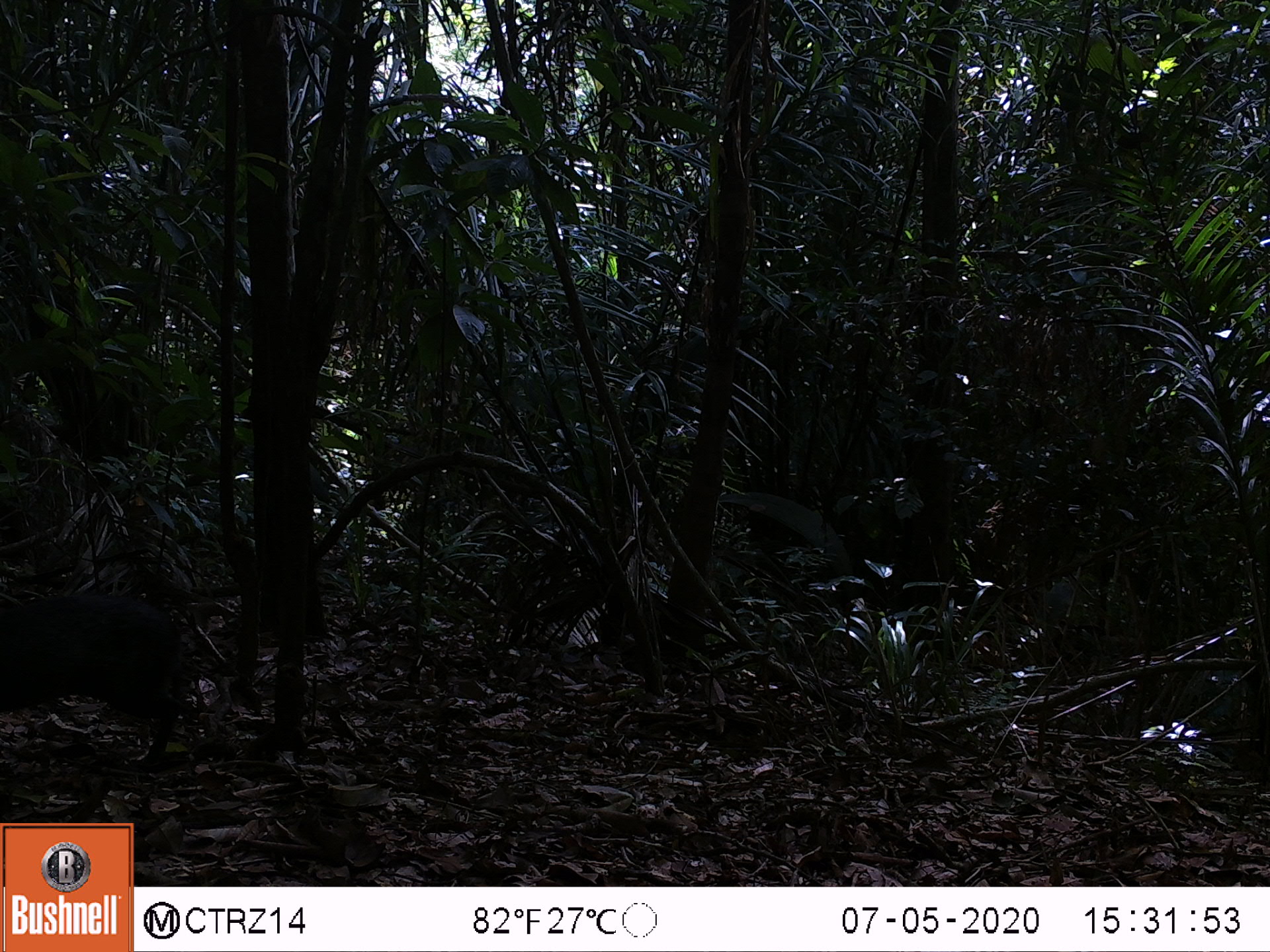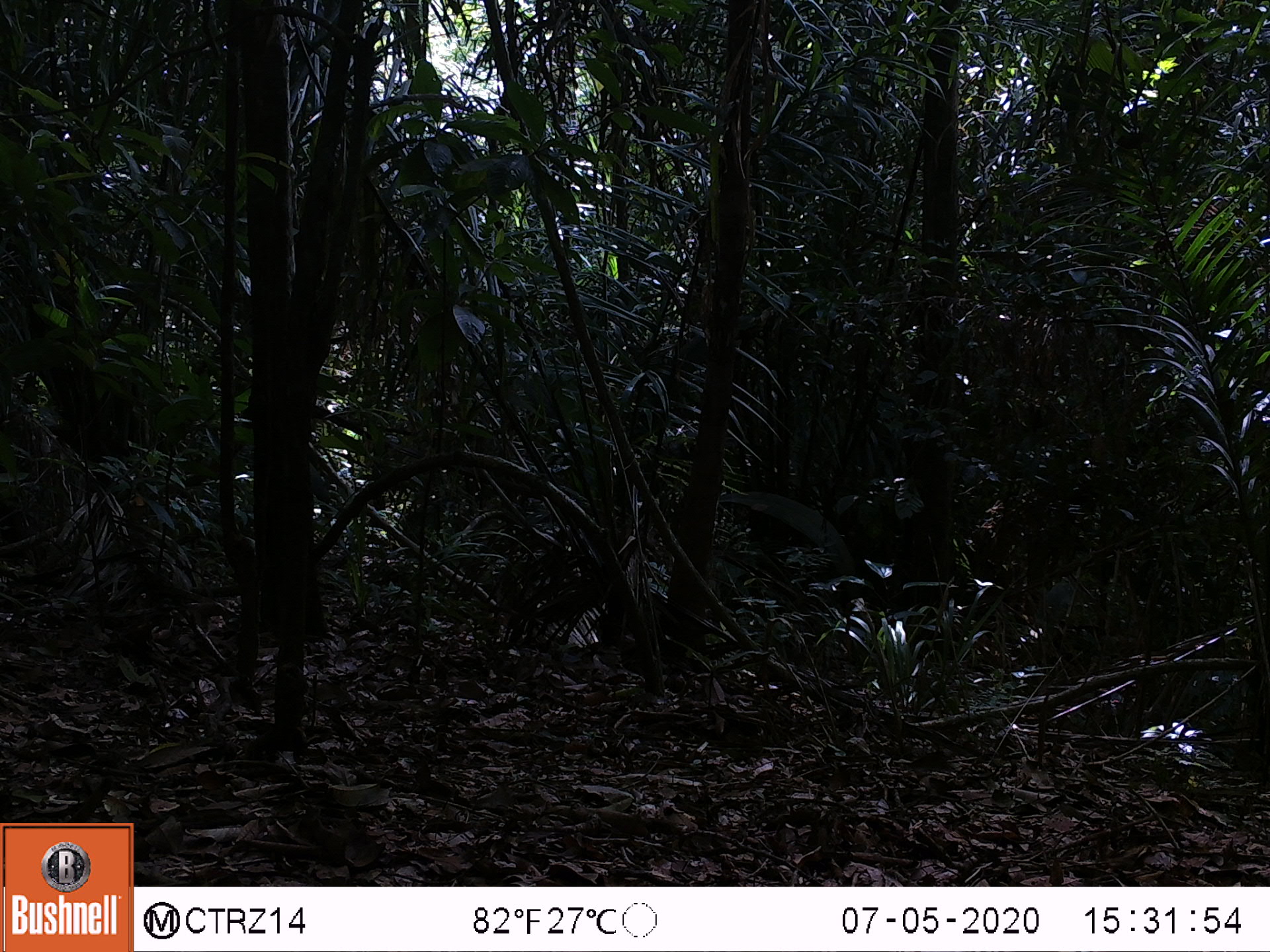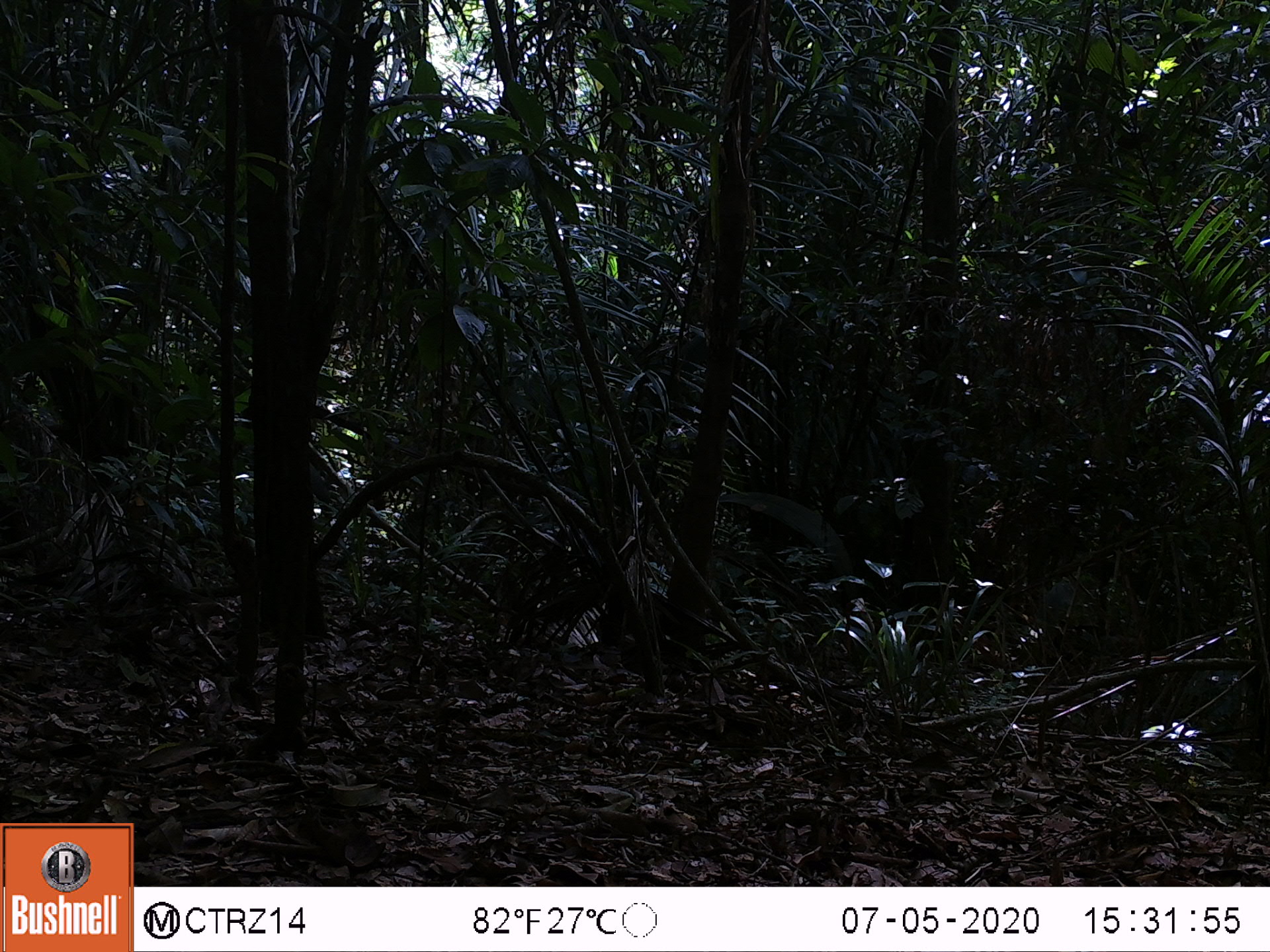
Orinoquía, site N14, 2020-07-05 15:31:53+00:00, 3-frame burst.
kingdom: Animalia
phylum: Chordata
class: Mammalia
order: Rodentia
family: Dasyproctidae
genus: Dasyprocta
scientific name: Dasyprocta fuliginosa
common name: black agouti